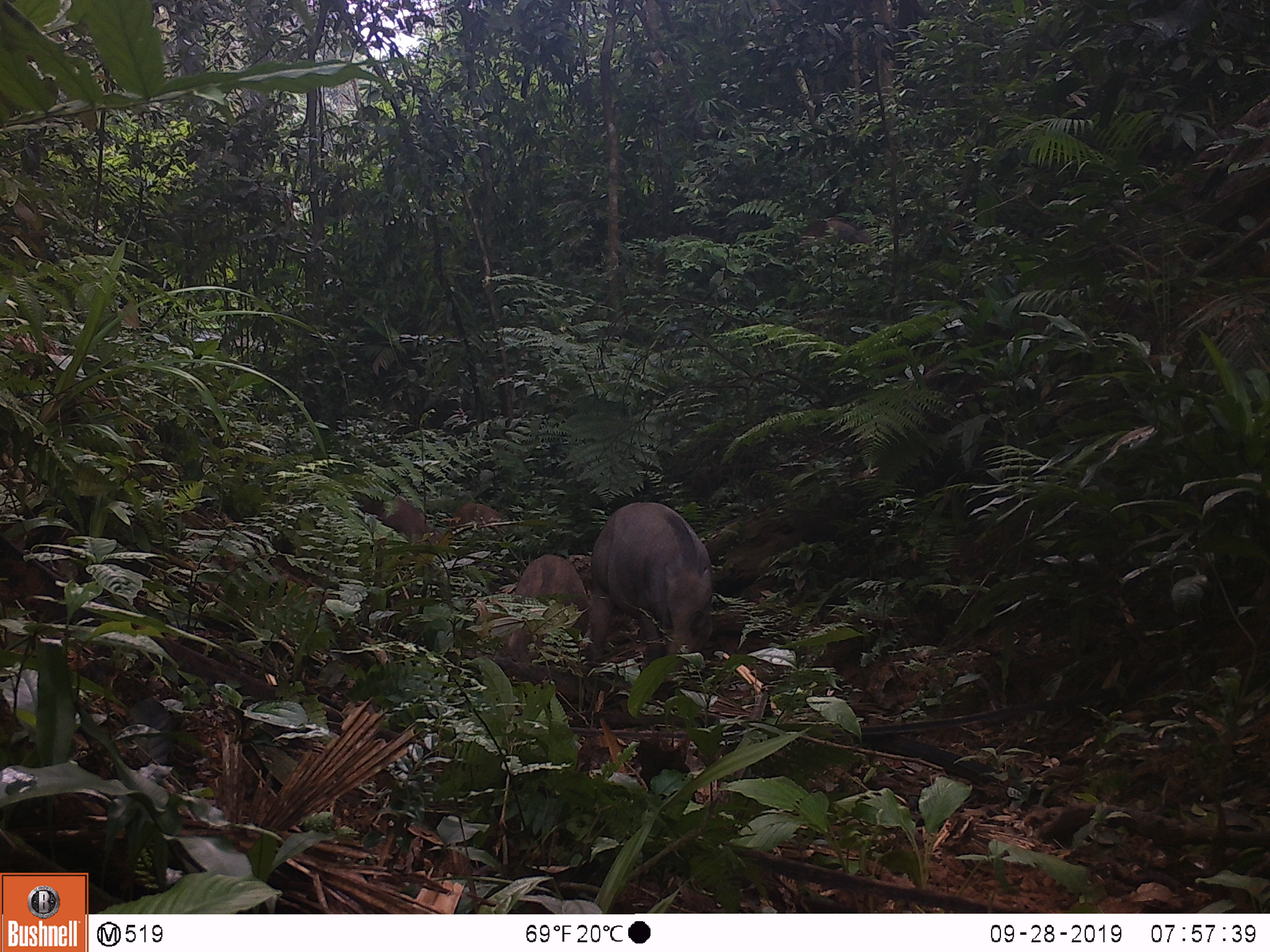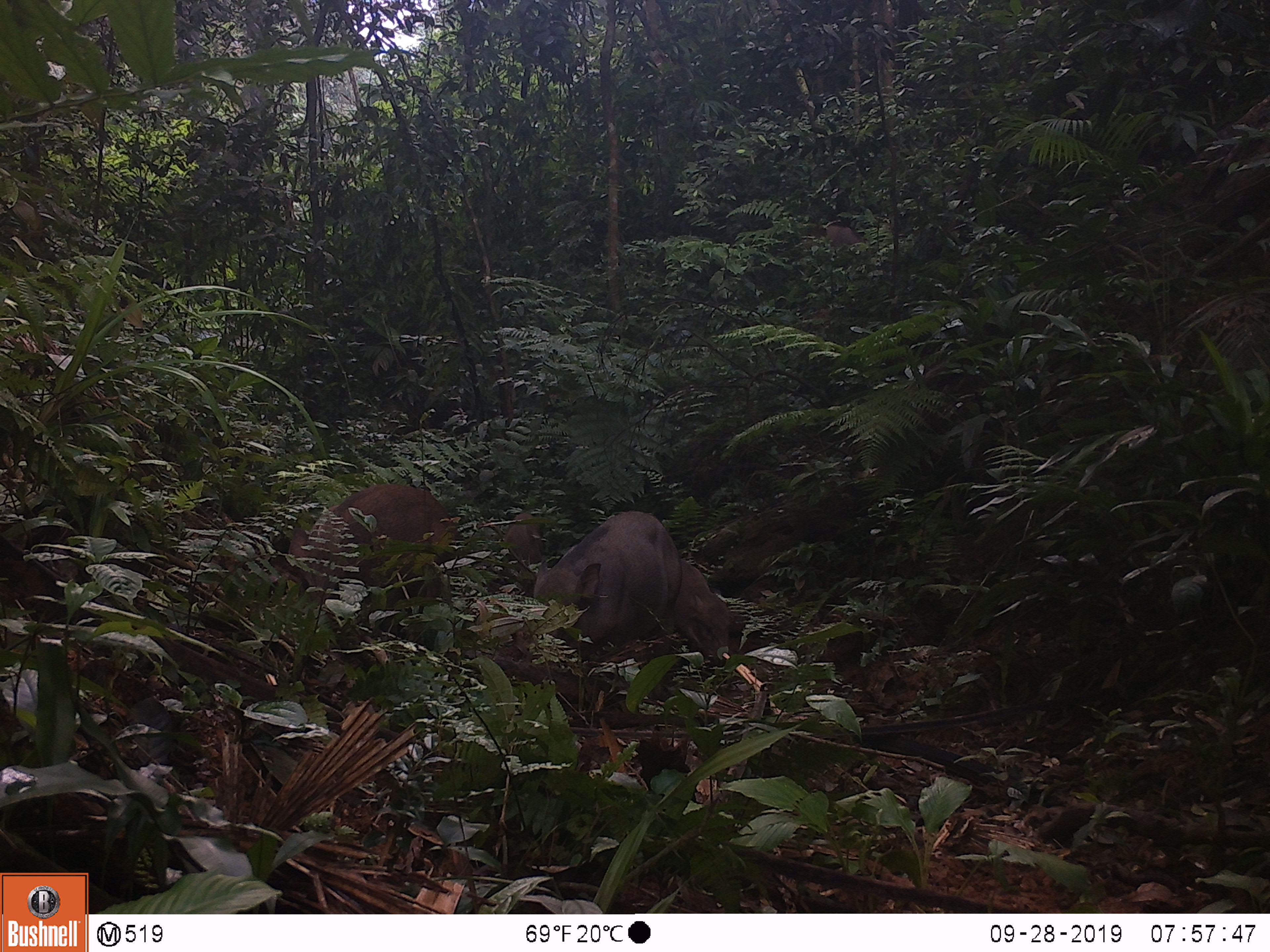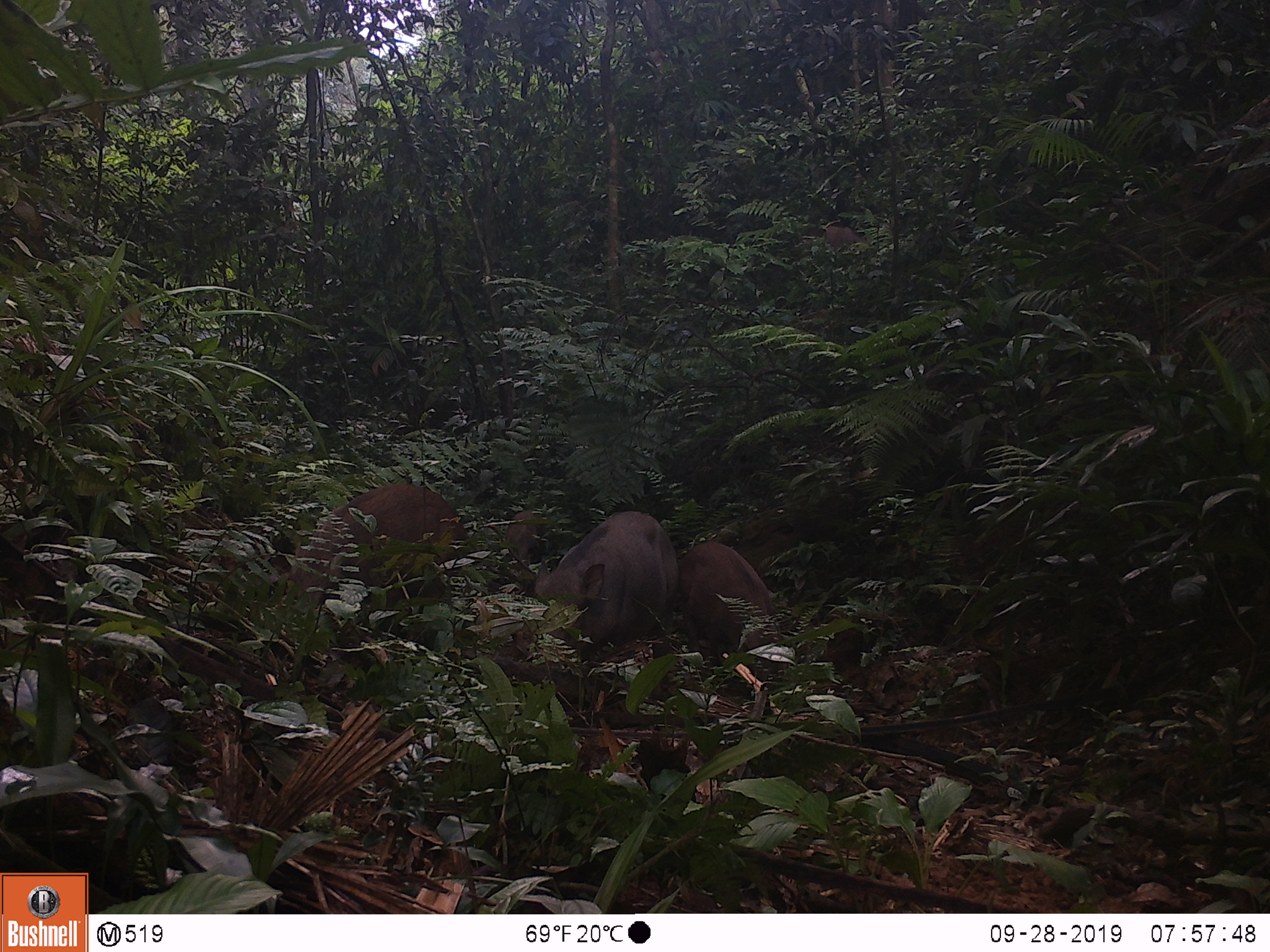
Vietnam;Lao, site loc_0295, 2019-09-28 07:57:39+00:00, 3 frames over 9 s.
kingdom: Animalia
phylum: Chordata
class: Mammalia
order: Artiodactyla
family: Suidae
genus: Sus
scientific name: Sus scrofa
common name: eurasian wild pig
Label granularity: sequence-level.